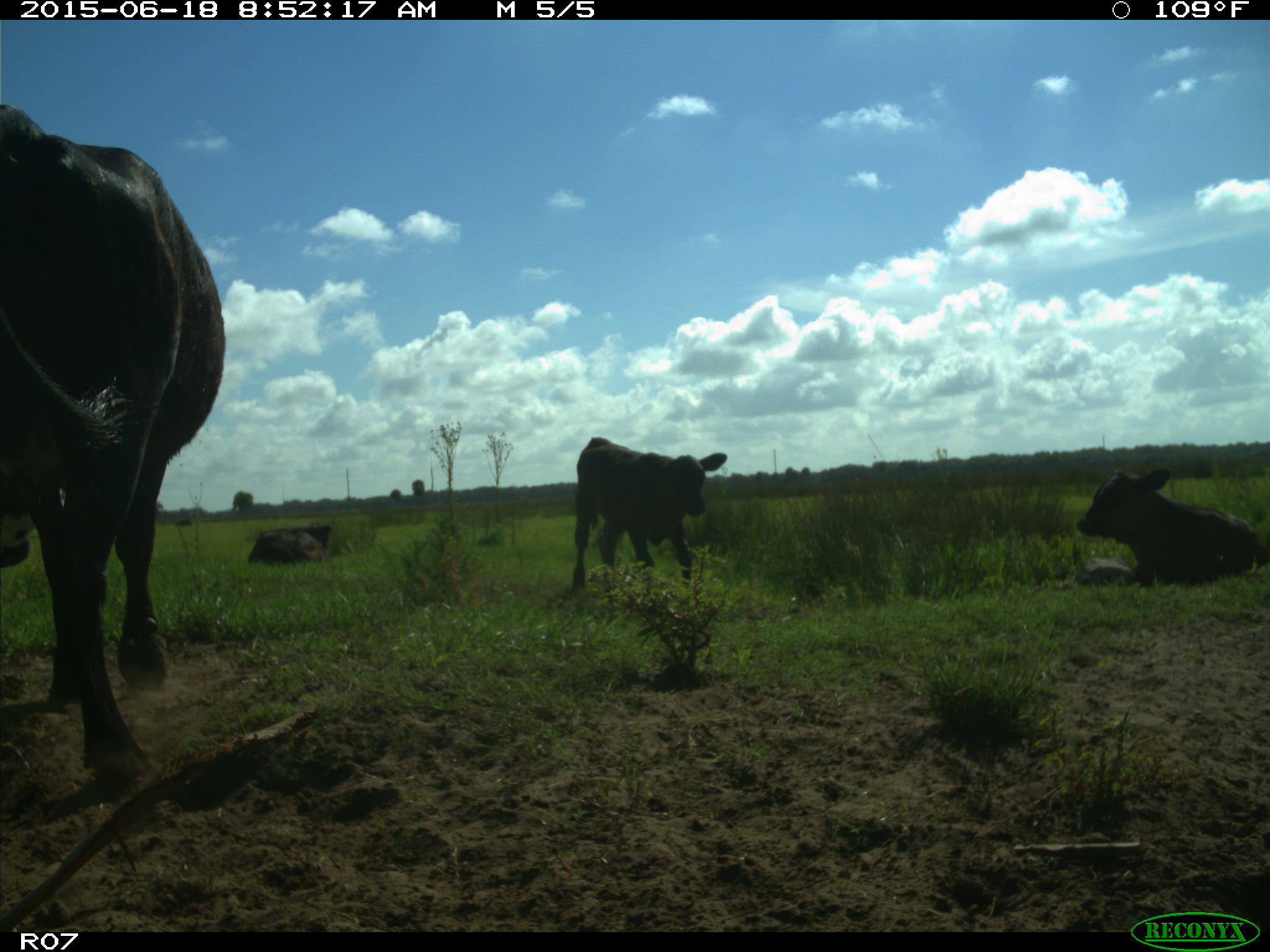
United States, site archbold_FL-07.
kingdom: Animalia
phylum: Chordata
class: Mammalia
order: Artiodactyla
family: Bovidae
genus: Bos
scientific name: Bos taurus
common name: domestic cow